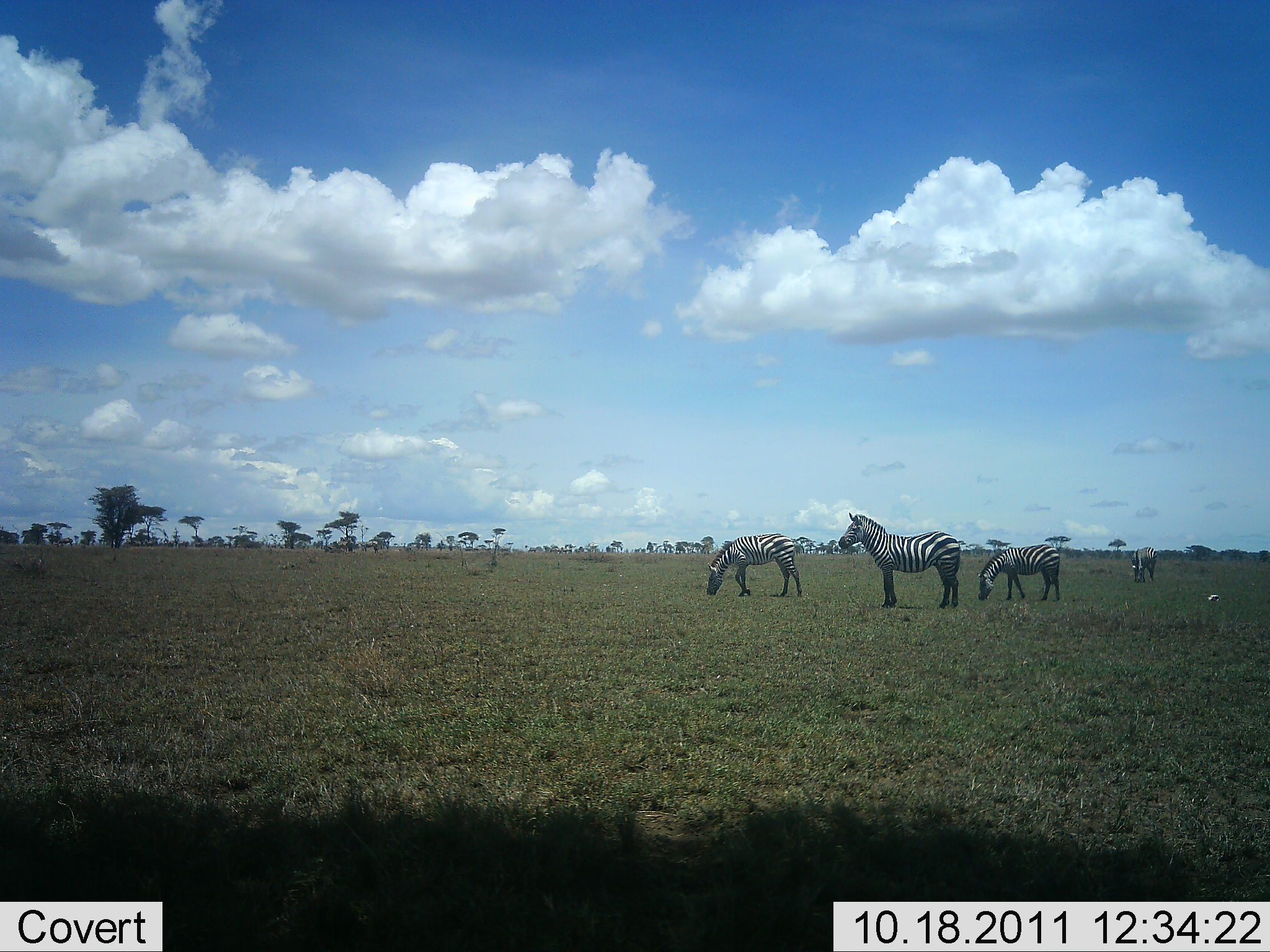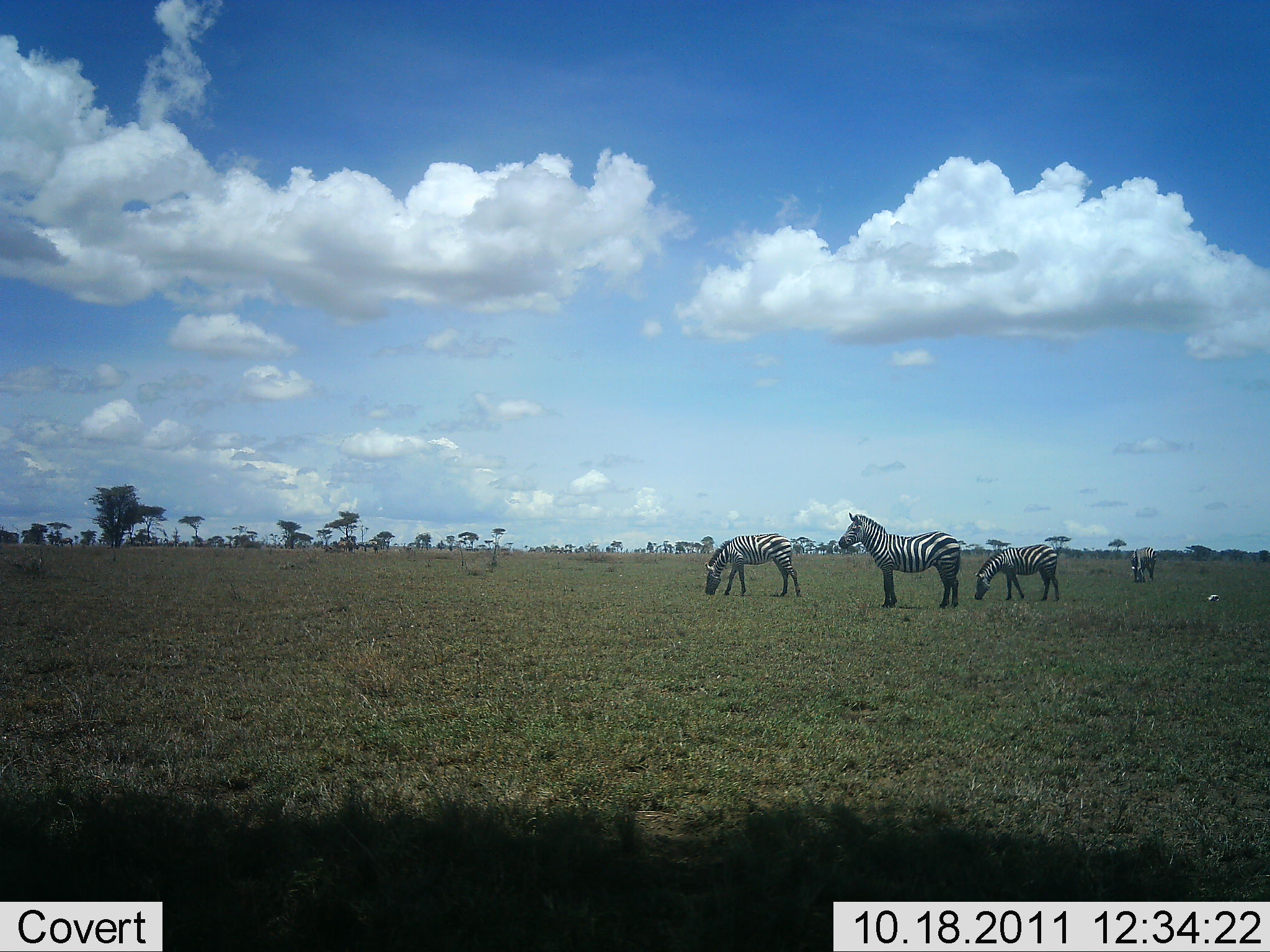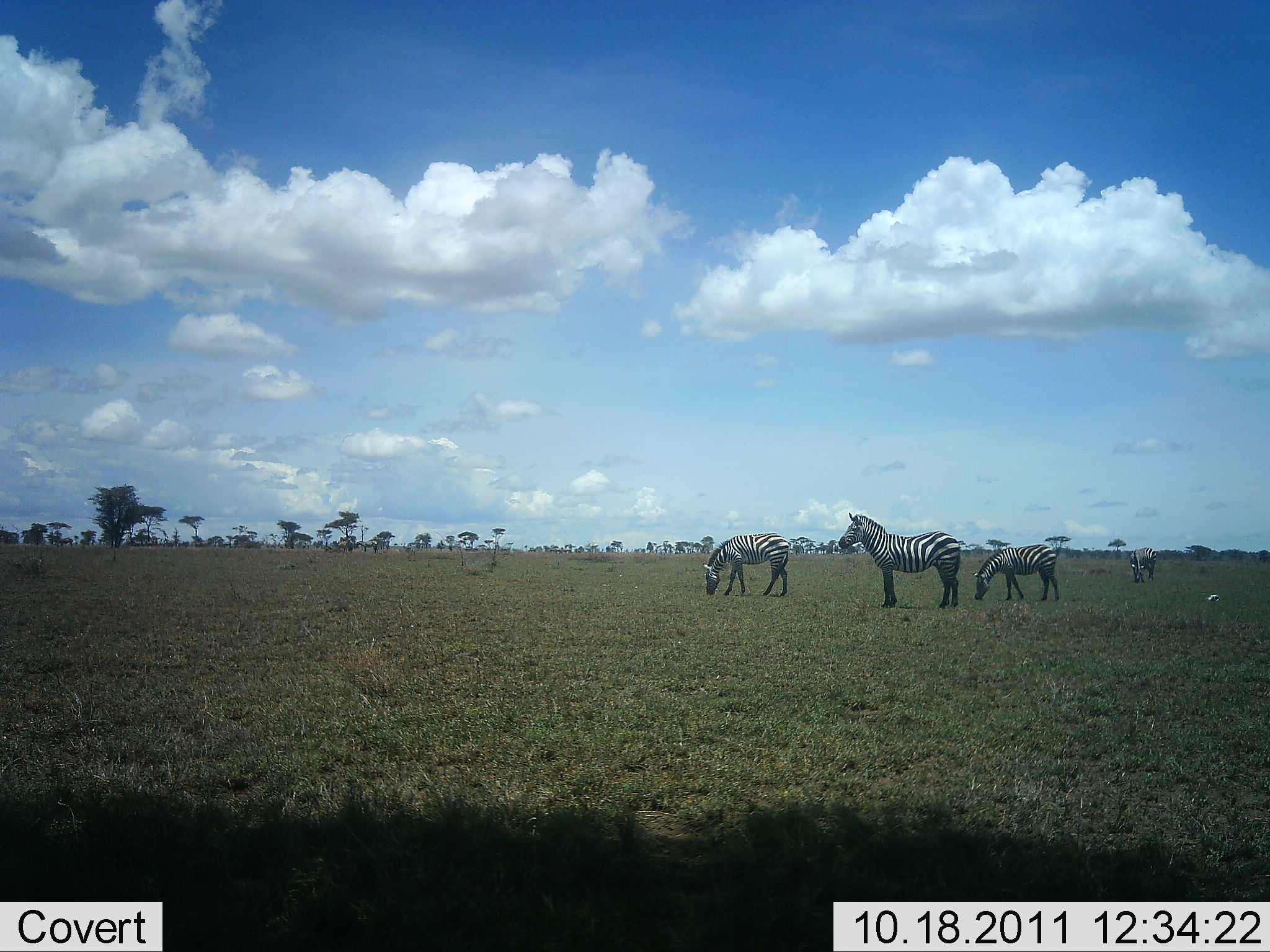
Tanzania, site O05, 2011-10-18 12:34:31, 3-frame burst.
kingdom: Animalia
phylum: Chordata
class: Mammalia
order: Perissodactyla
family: Equidae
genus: Equus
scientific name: Equus quagga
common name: plains zebra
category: zebra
Zebra (plains zebra) (Equus quagga), count 4. Behavior (volunteer vote fractions): standing 91%, resting 9%, moving 0%, interacting 0%. Young present (vote fraction): 0%. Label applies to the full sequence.